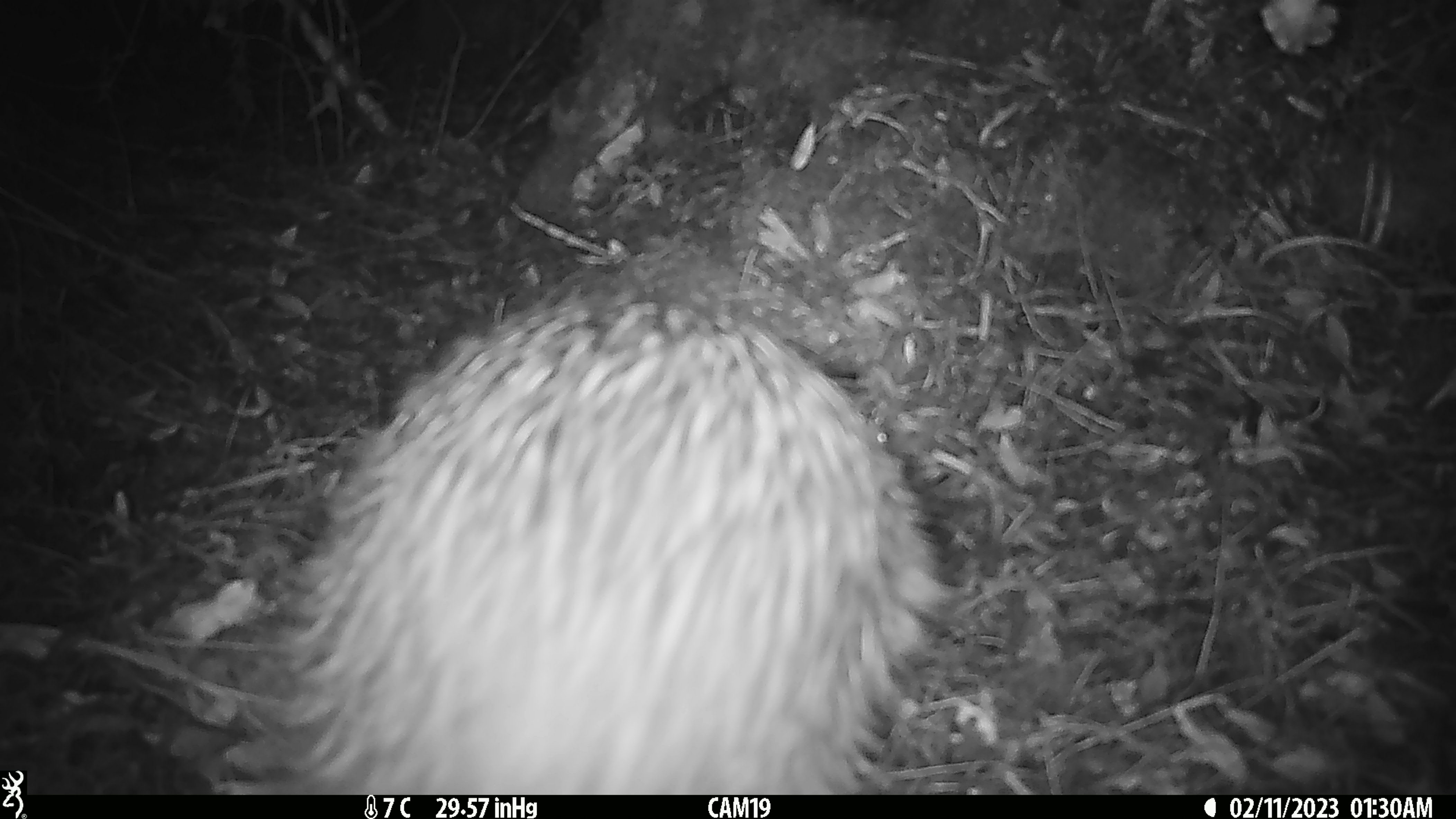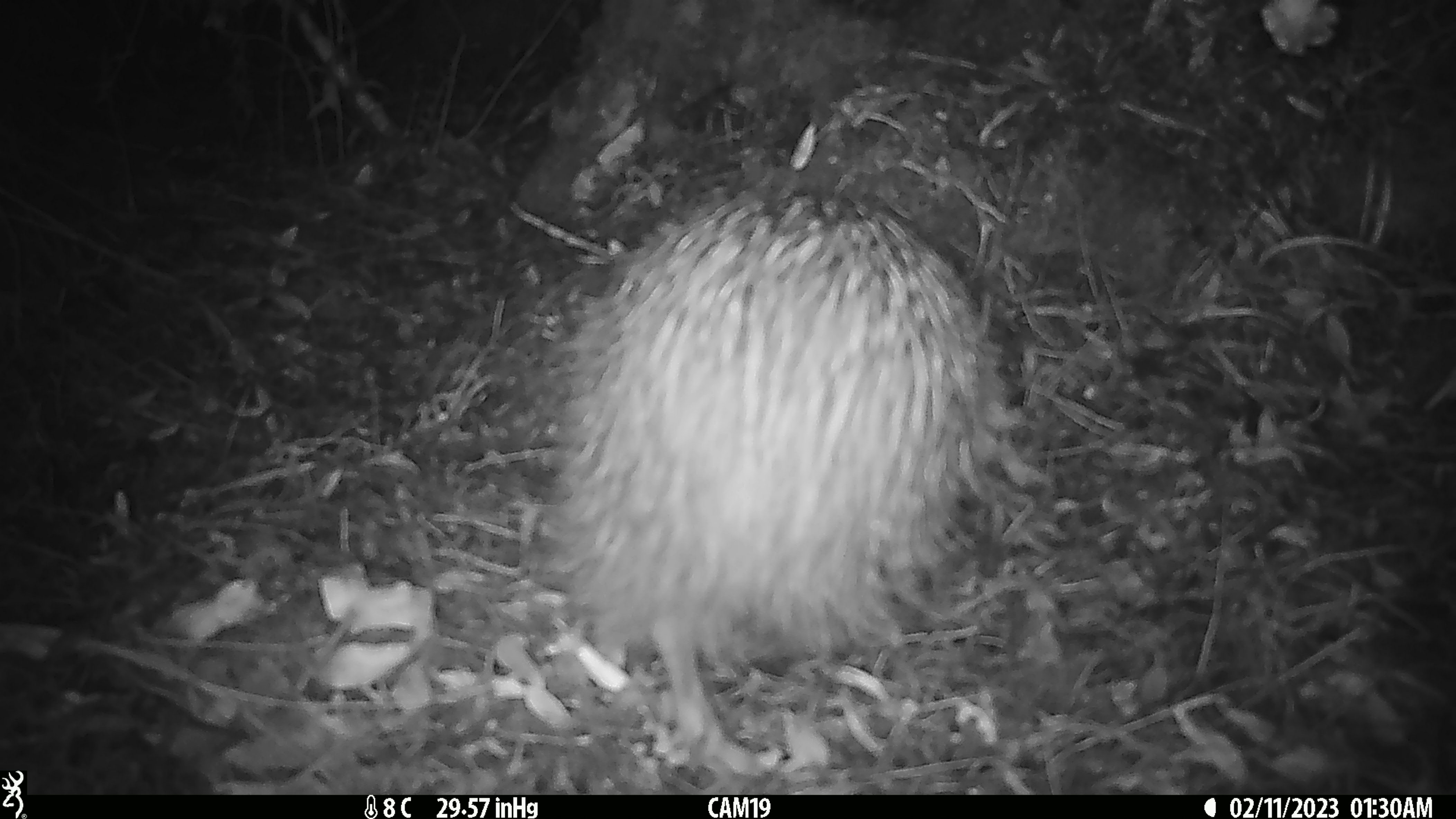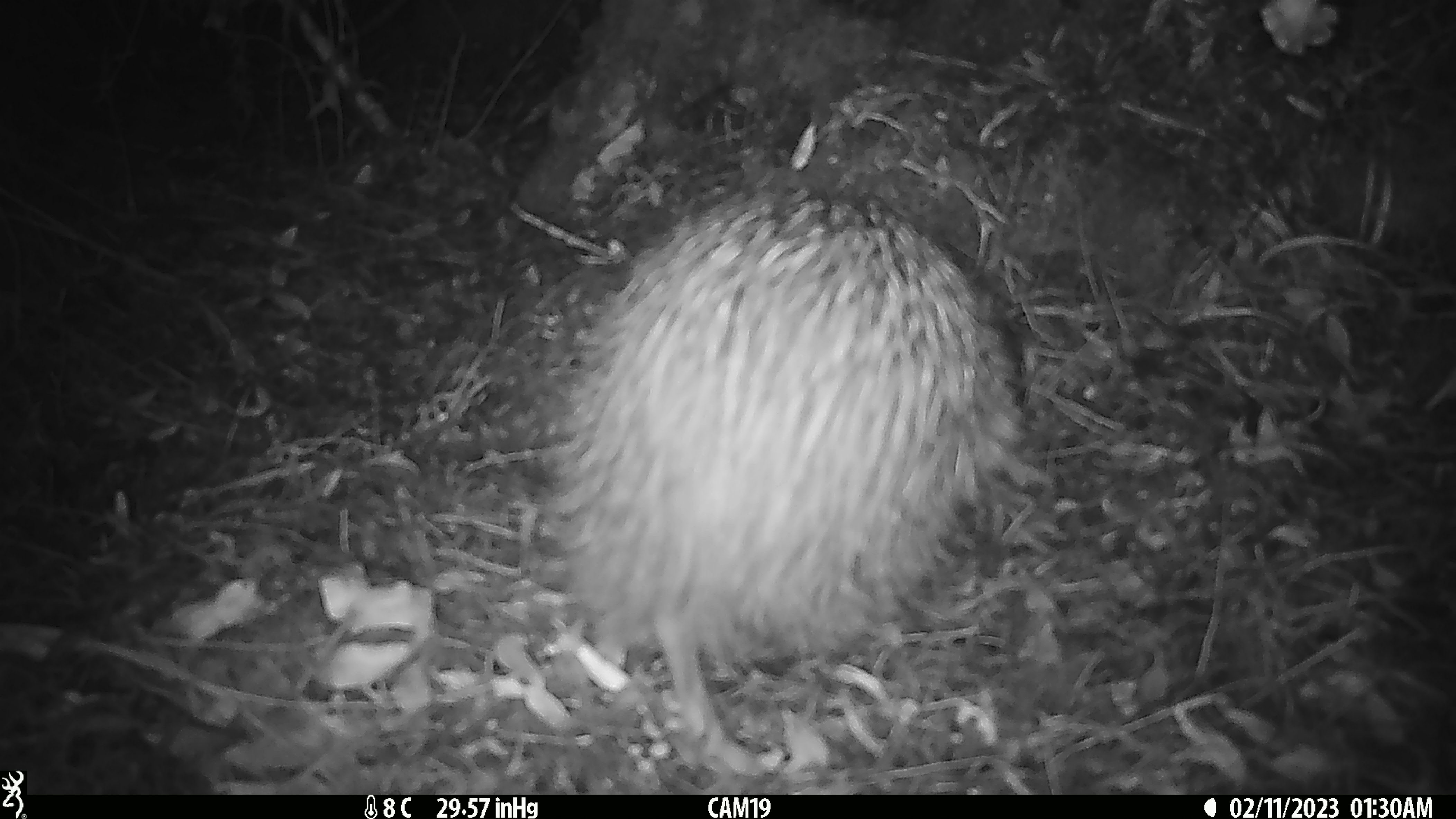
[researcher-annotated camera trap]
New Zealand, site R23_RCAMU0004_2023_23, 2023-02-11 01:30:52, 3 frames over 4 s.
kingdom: Animalia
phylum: Chordata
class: Aves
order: Apterygiformes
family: Apterygidae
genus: Apteryx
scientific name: Apteryx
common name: kiwi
Kiwi (Apteryx).